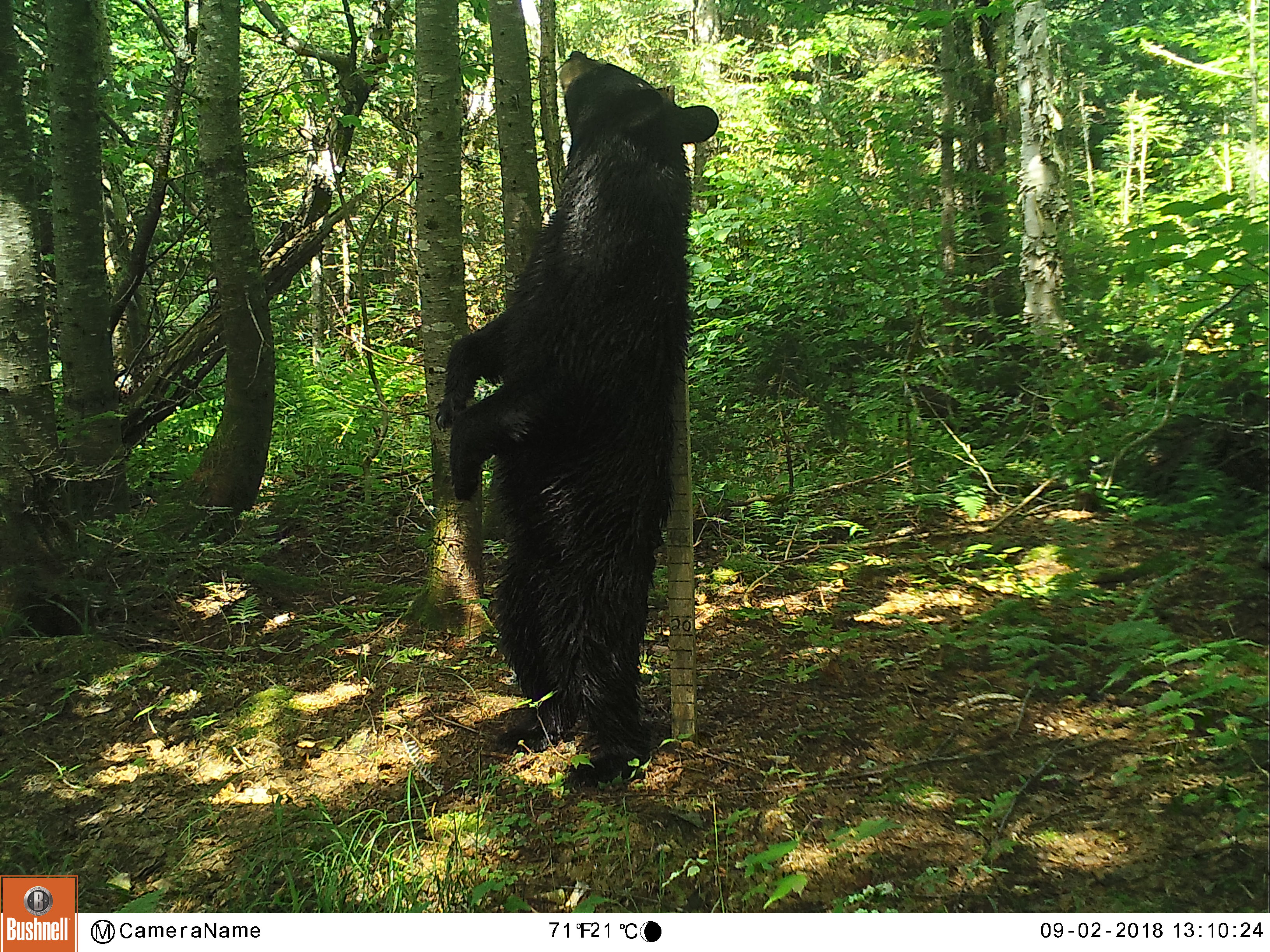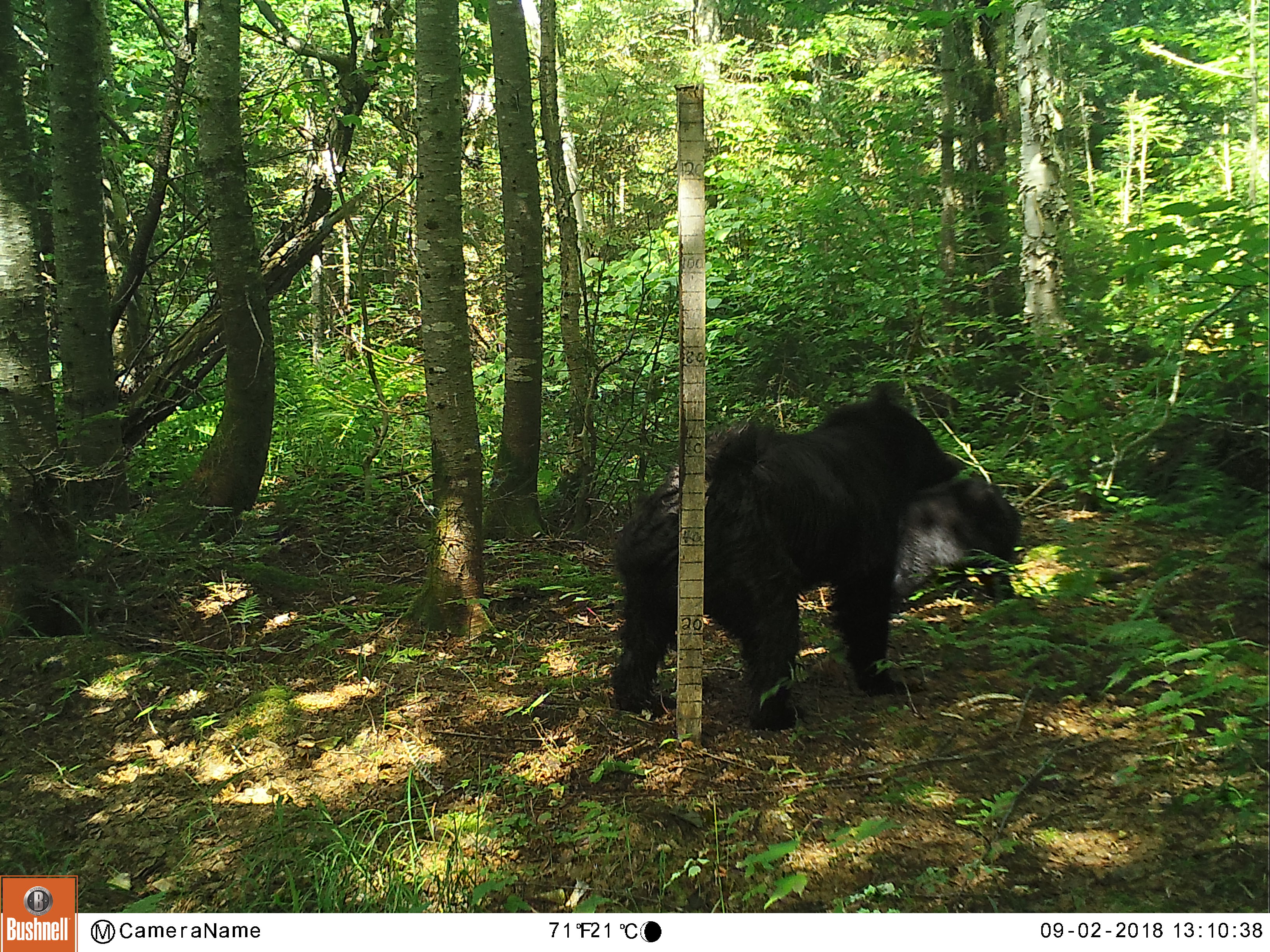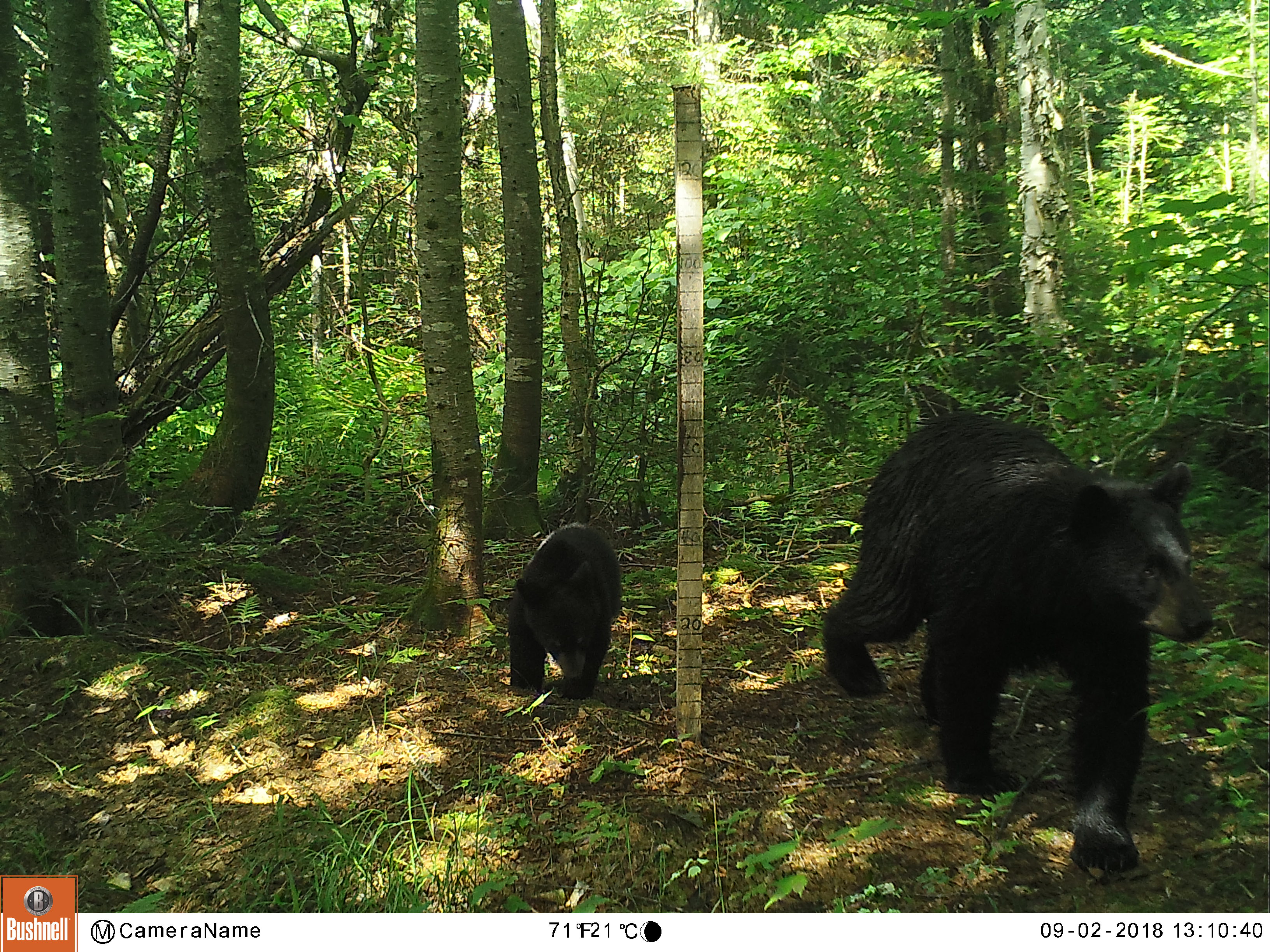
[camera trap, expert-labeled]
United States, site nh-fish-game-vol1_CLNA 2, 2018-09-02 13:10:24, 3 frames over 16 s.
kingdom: Animalia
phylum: Chordata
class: Mammalia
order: Carnivora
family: Ursidae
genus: Ursus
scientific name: Ursus americanus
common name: black bear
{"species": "black bear (Ursus americanus)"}